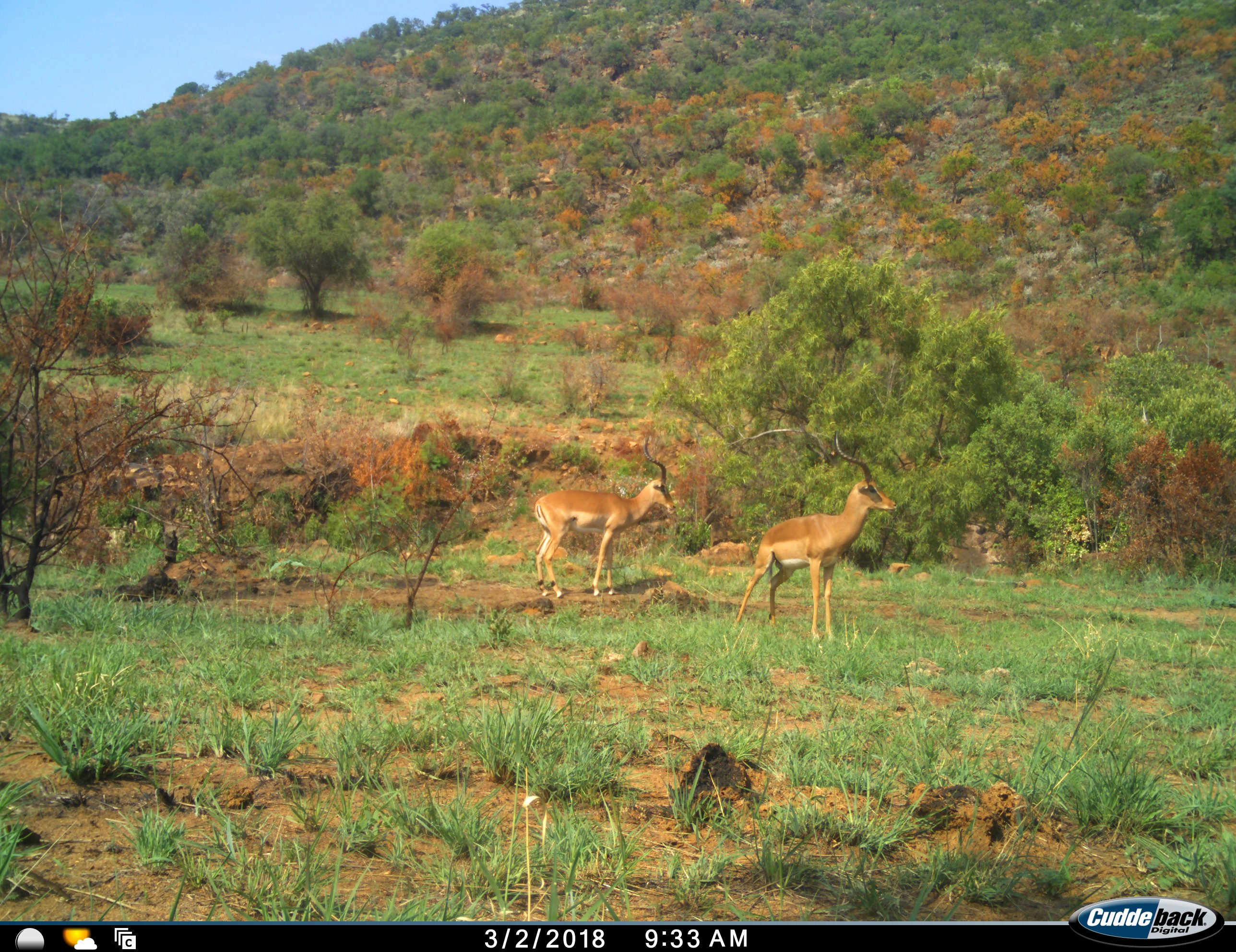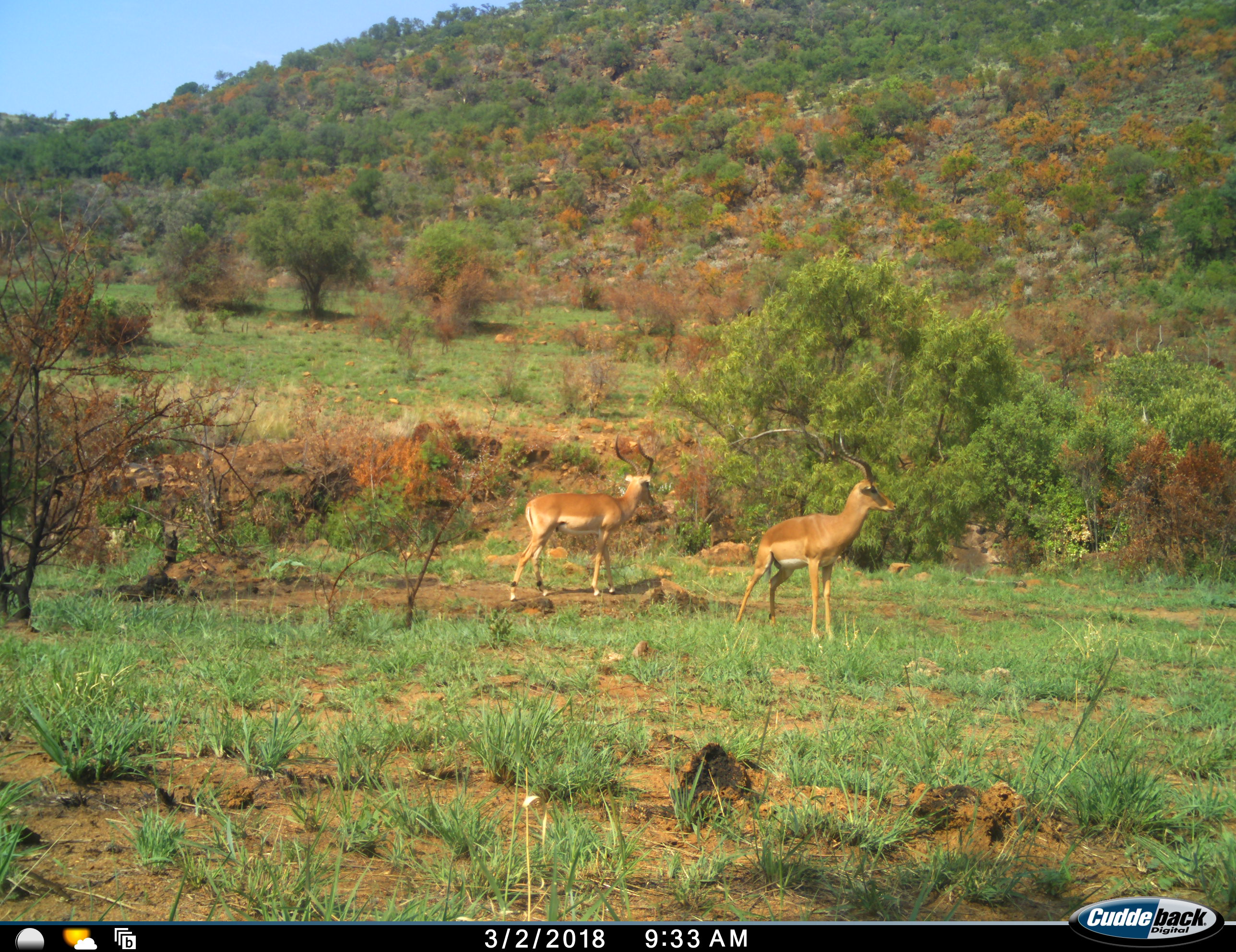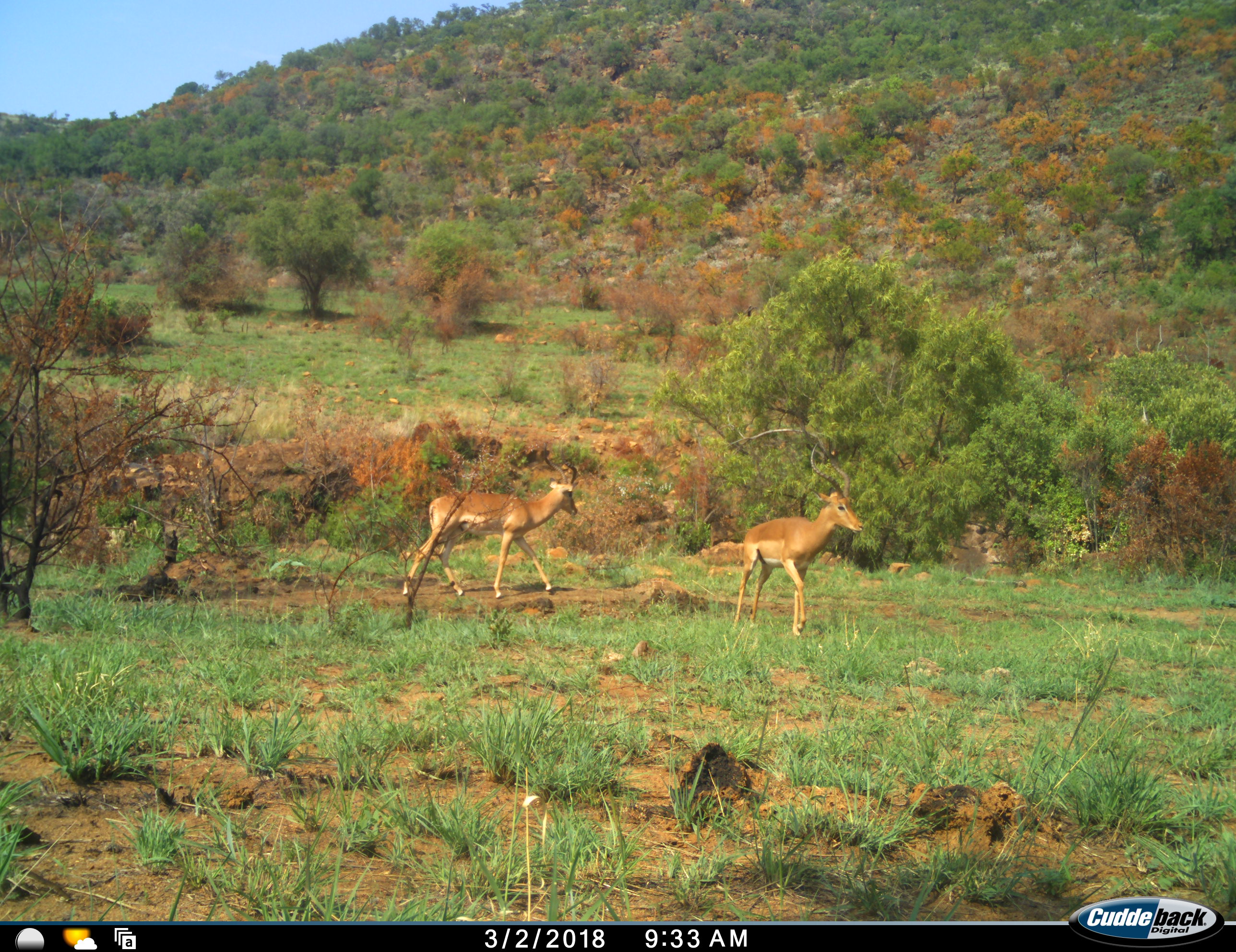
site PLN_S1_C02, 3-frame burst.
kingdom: Animalia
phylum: Chordata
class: Mammalia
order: Artiodactyla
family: Bovidae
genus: Aepyceros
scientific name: Aepyceros melampus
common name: impala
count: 2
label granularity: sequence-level